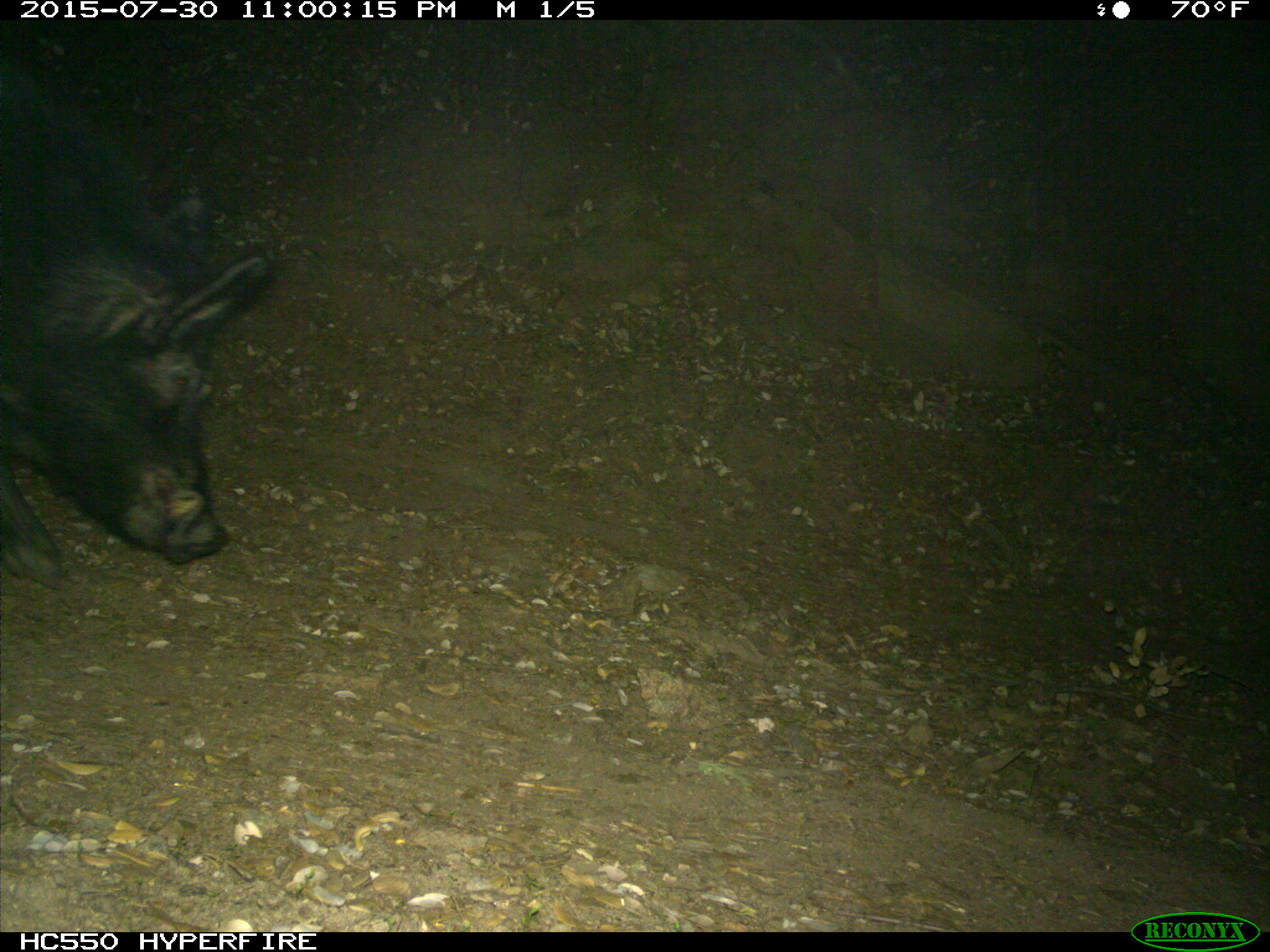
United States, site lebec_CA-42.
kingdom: Animalia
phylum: Chordata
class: Mammalia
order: Artiodactyla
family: Suidae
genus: Sus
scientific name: Sus scrofa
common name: wild boar